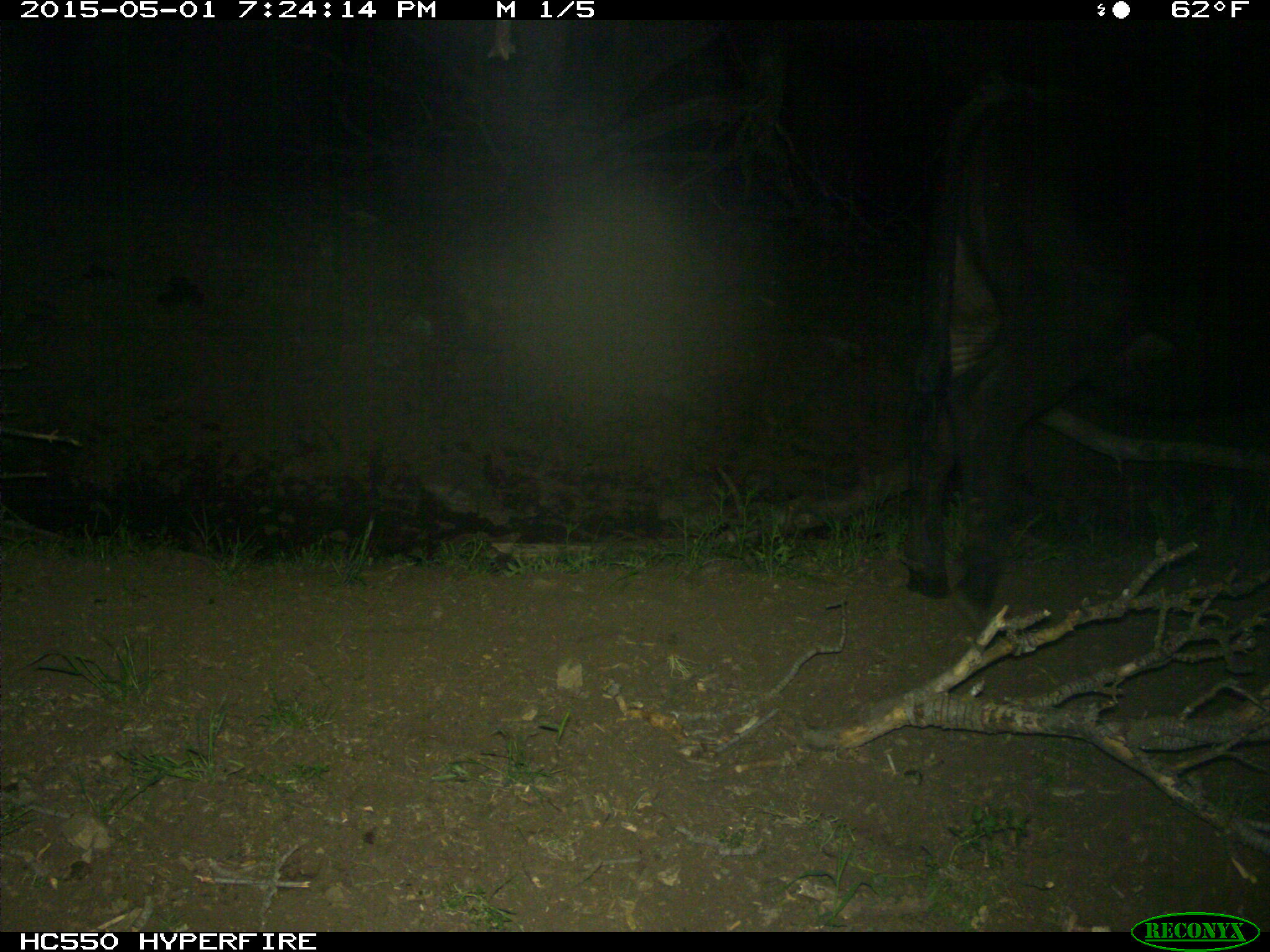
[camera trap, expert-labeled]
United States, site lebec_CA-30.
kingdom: Animalia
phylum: Chordata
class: Mammalia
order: Artiodactyla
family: Bovidae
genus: Bos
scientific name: Bos taurus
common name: domestic cow